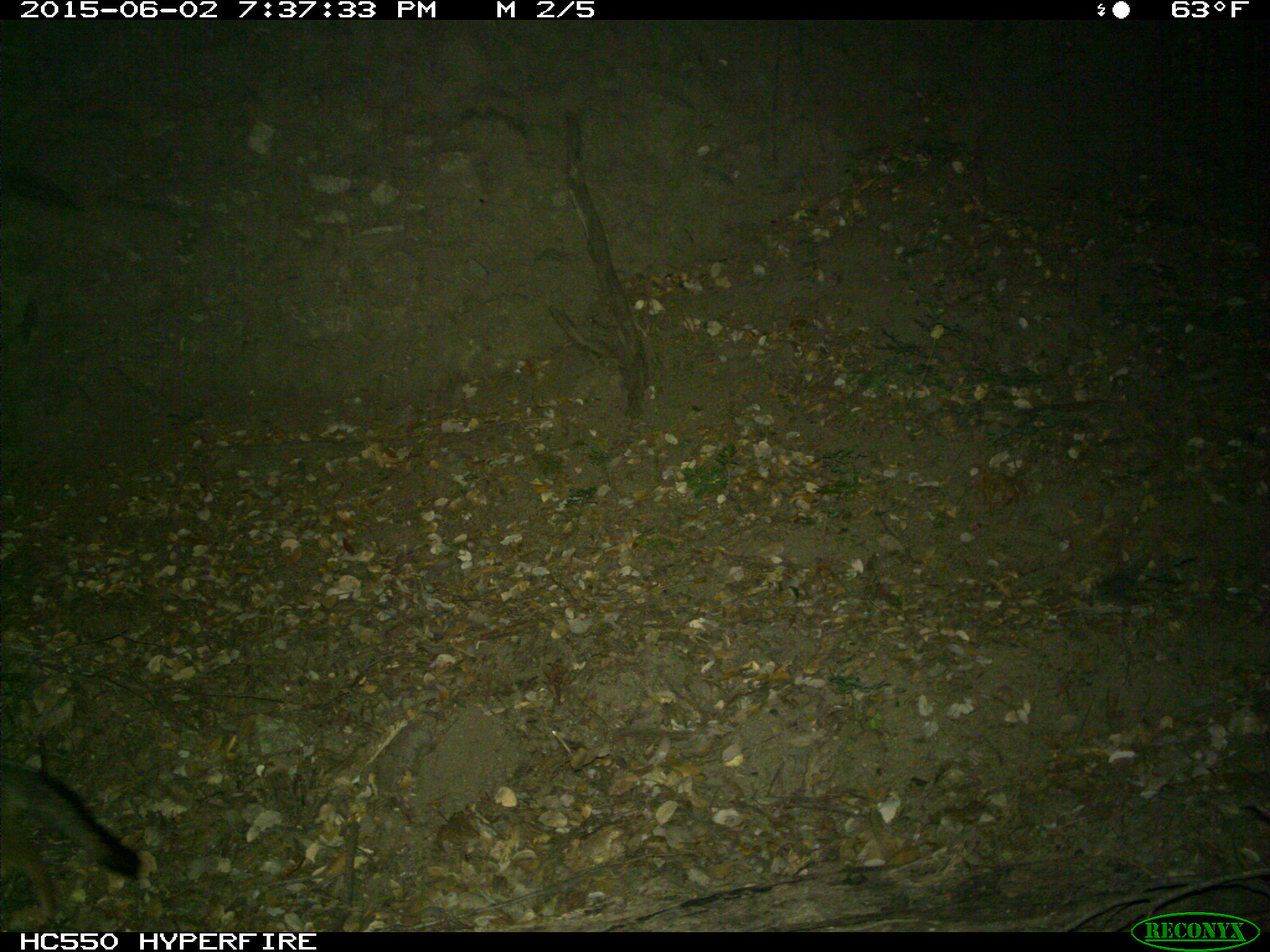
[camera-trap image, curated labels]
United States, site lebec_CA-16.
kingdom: Animalia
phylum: Chordata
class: Mammalia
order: Carnivora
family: Canidae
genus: Urocyon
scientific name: Urocyon cinereoargenteus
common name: gray fox